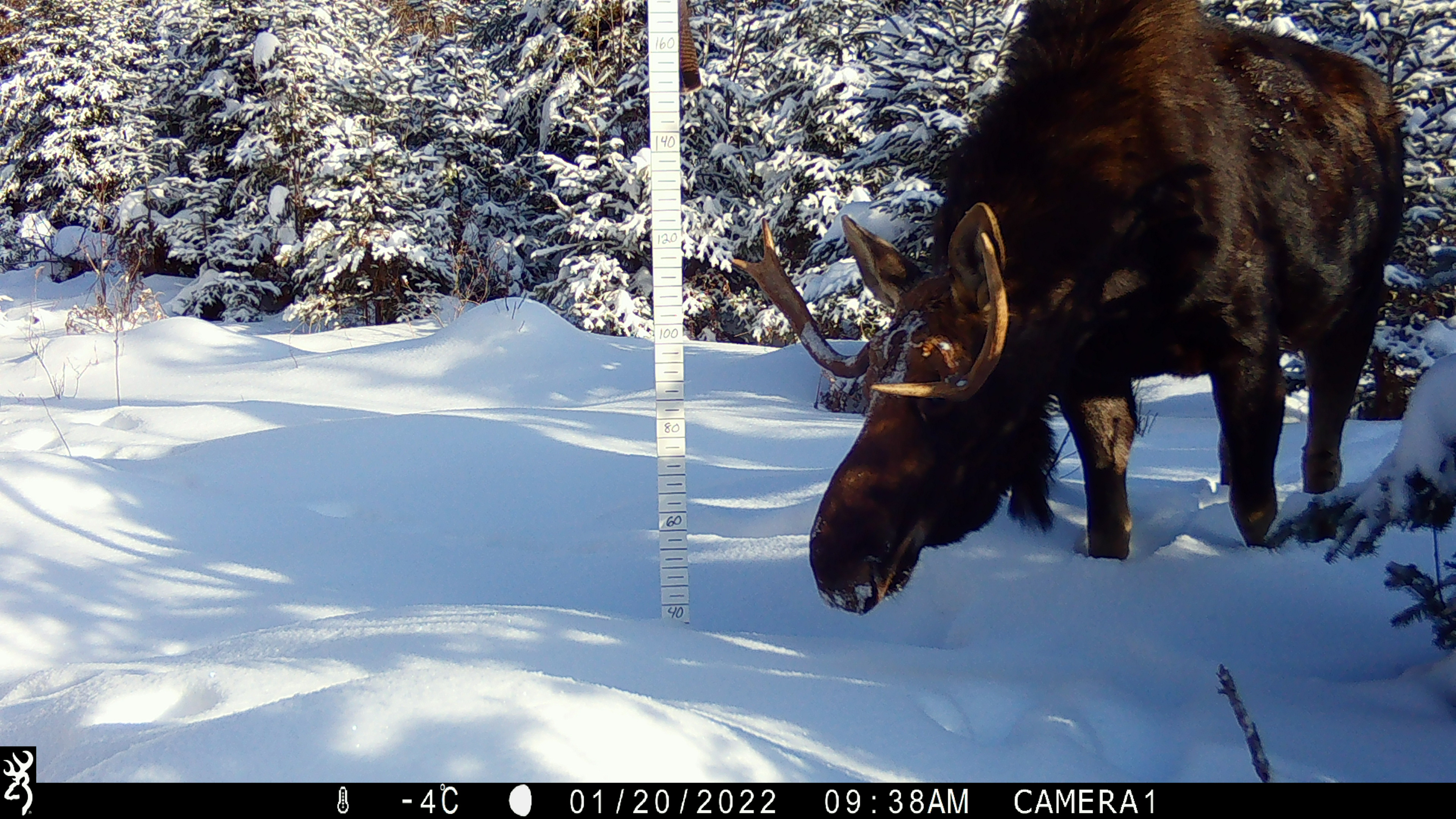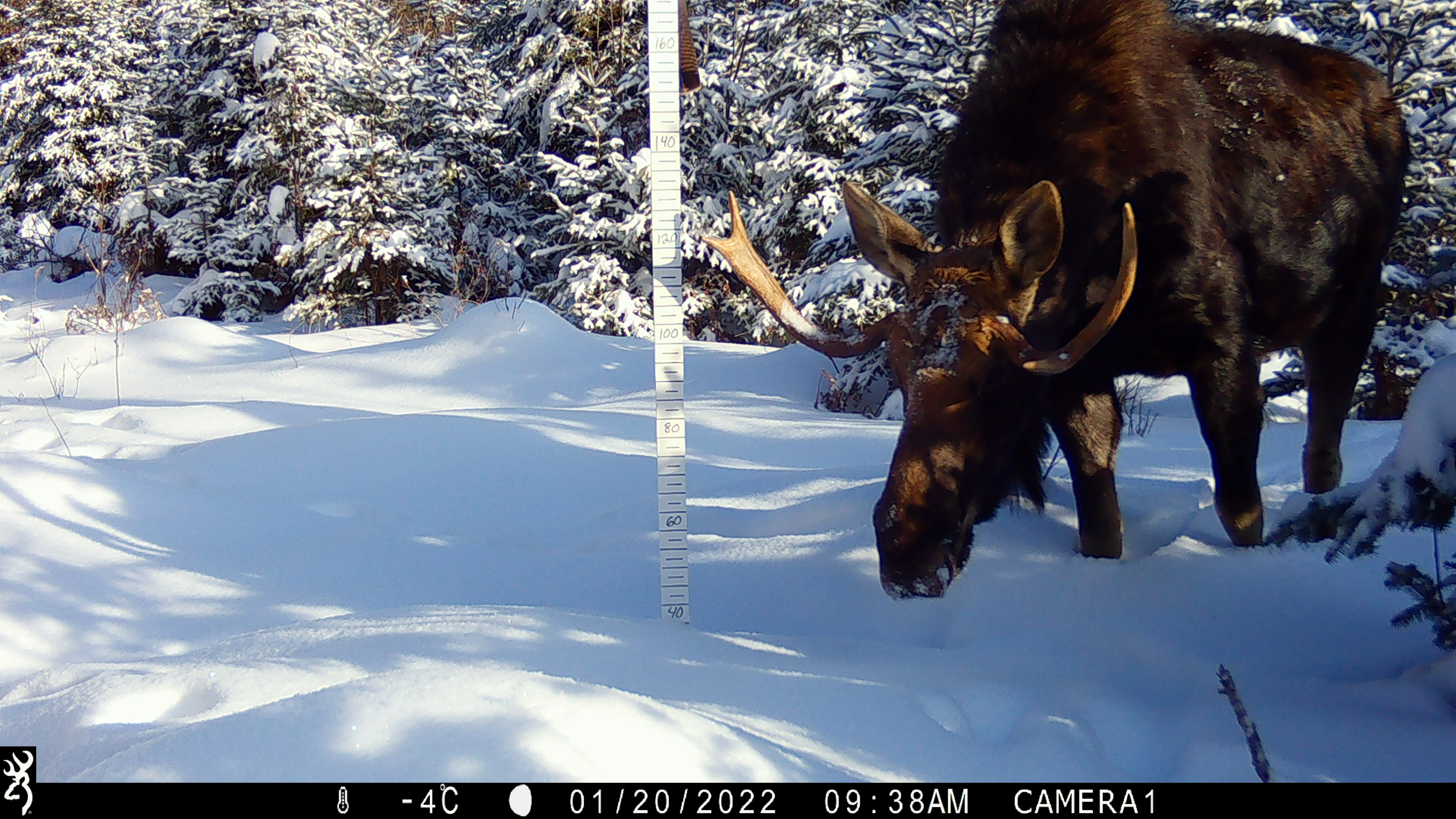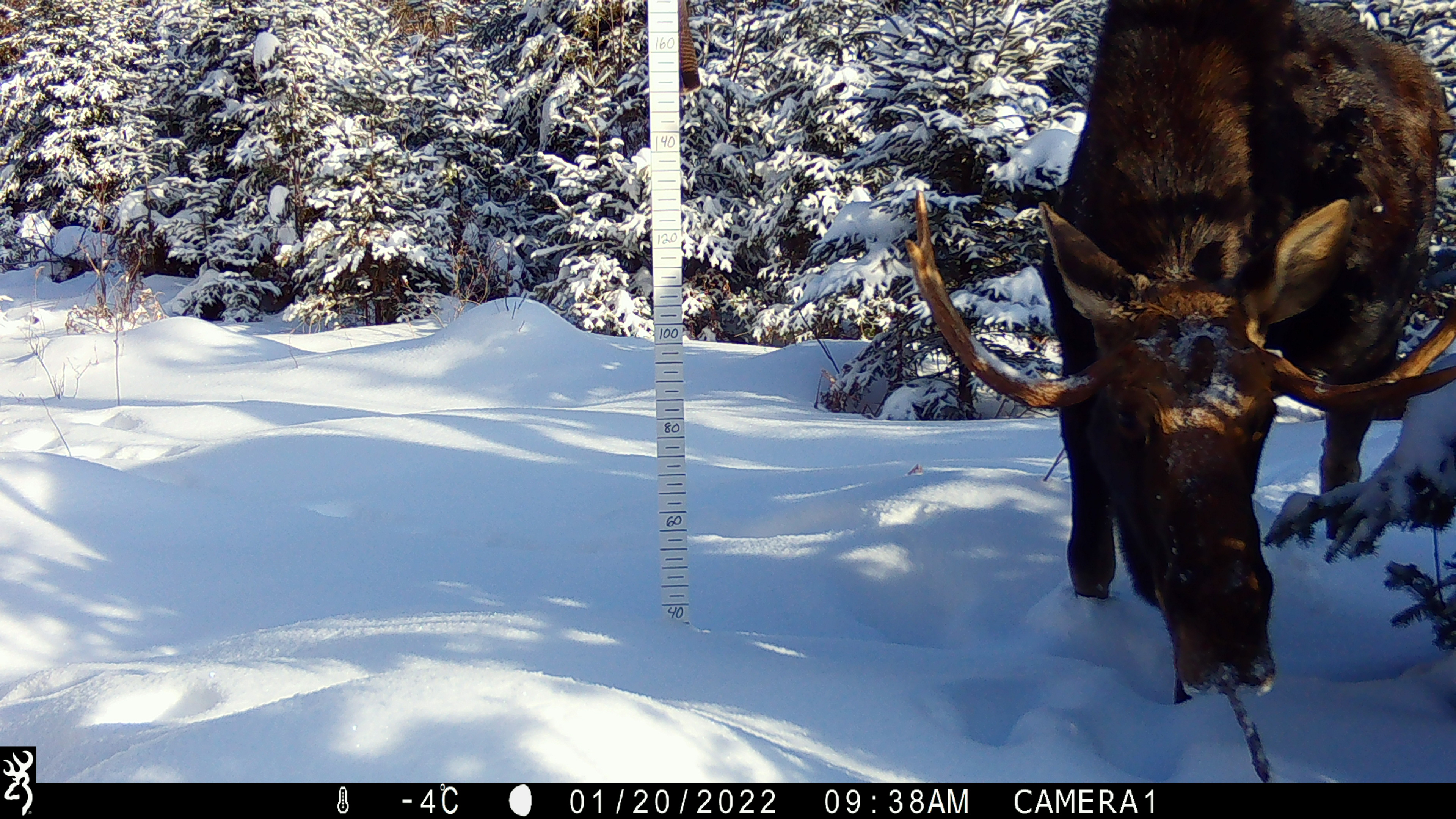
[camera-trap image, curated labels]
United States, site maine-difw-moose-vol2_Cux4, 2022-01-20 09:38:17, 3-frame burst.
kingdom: Animalia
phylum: Chordata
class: Mammalia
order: Artiodactyla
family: Cervidae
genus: Alces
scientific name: Alces alces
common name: moose